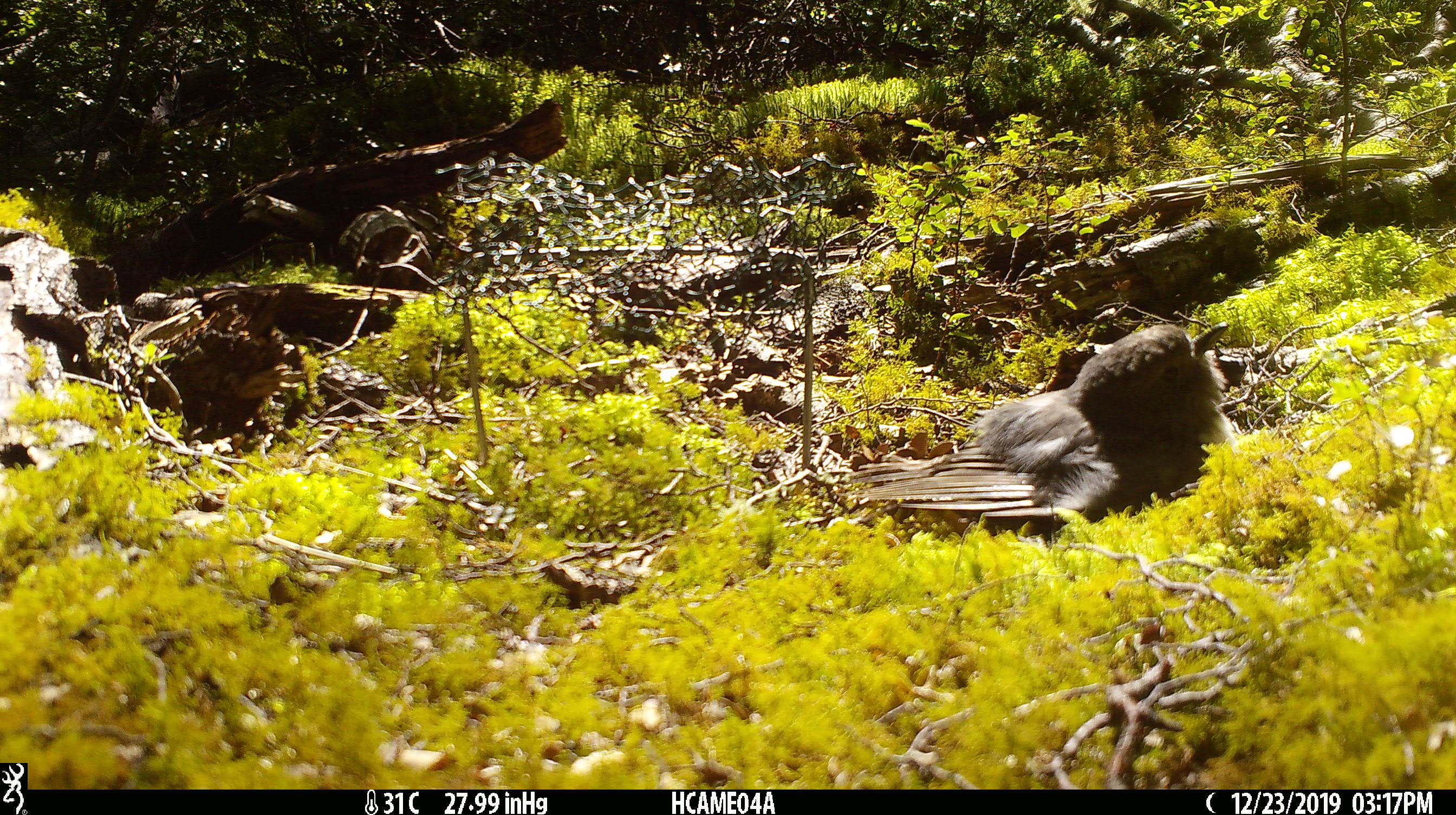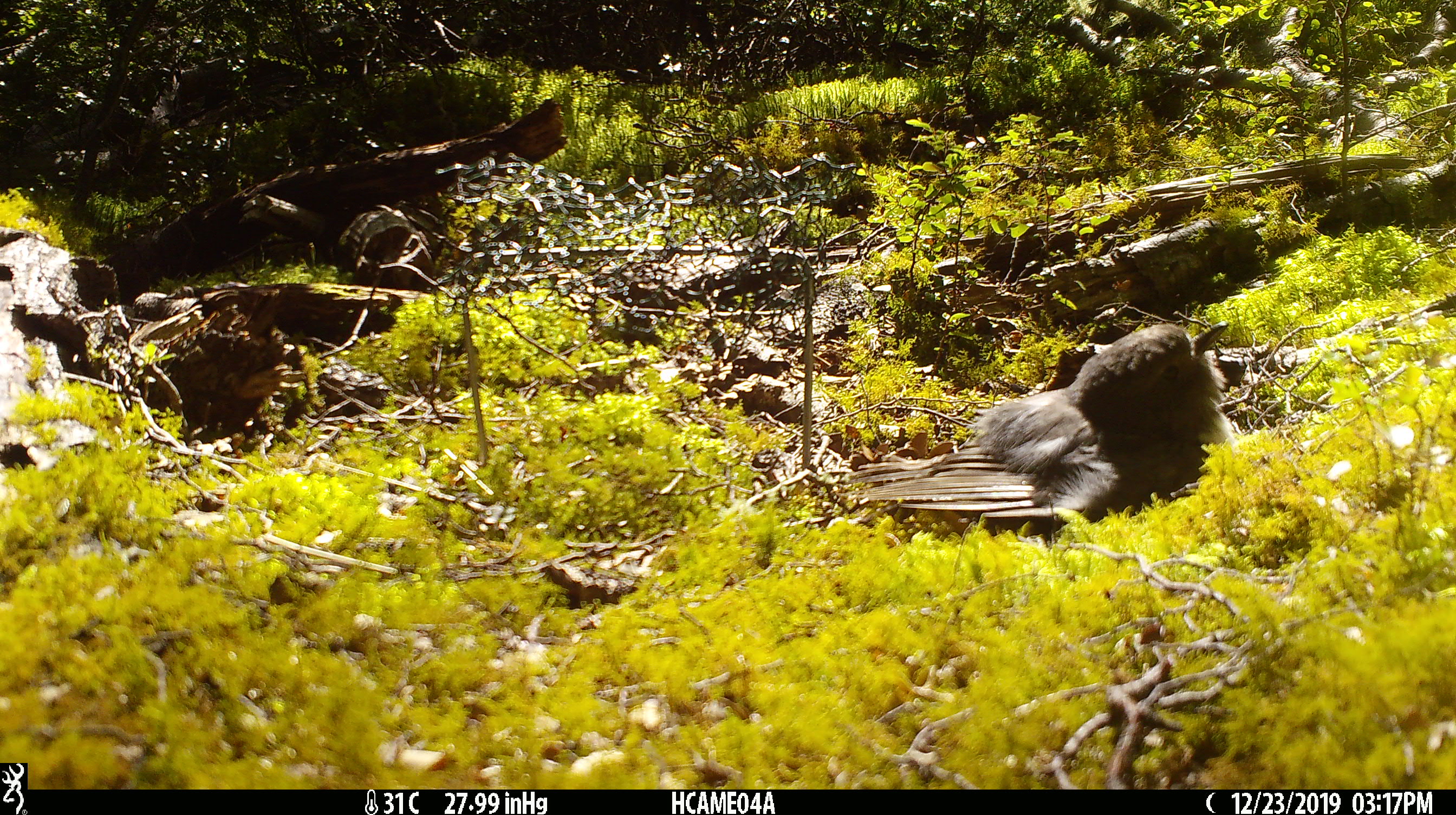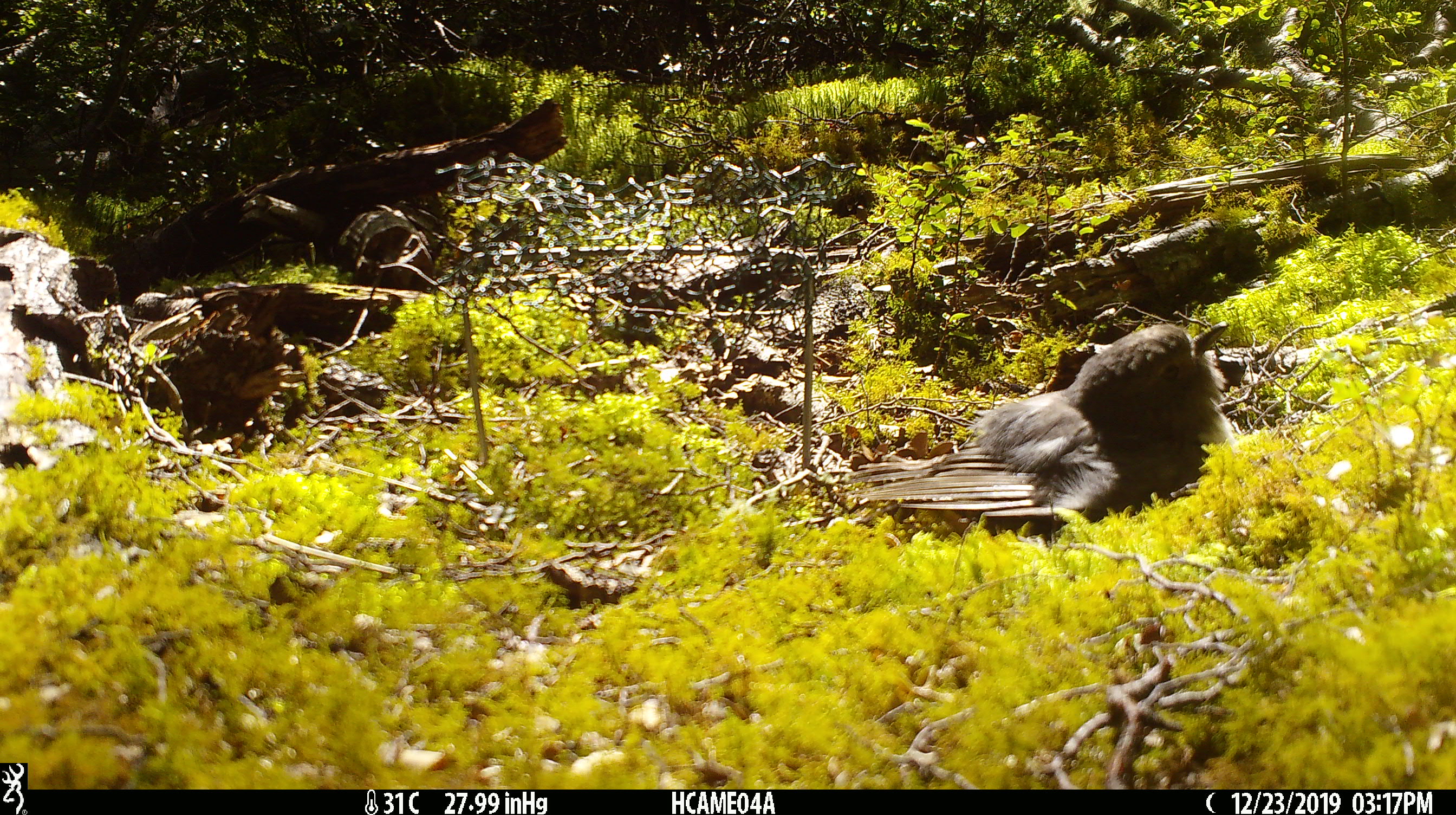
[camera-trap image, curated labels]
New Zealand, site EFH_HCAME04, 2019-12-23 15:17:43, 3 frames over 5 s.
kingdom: Animalia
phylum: Chordata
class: Aves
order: Passeriformes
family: Petroicidae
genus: Petroica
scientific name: Petroica australis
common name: new zealand robin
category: robin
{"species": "robin (new zealand robin) (Petroica australis)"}